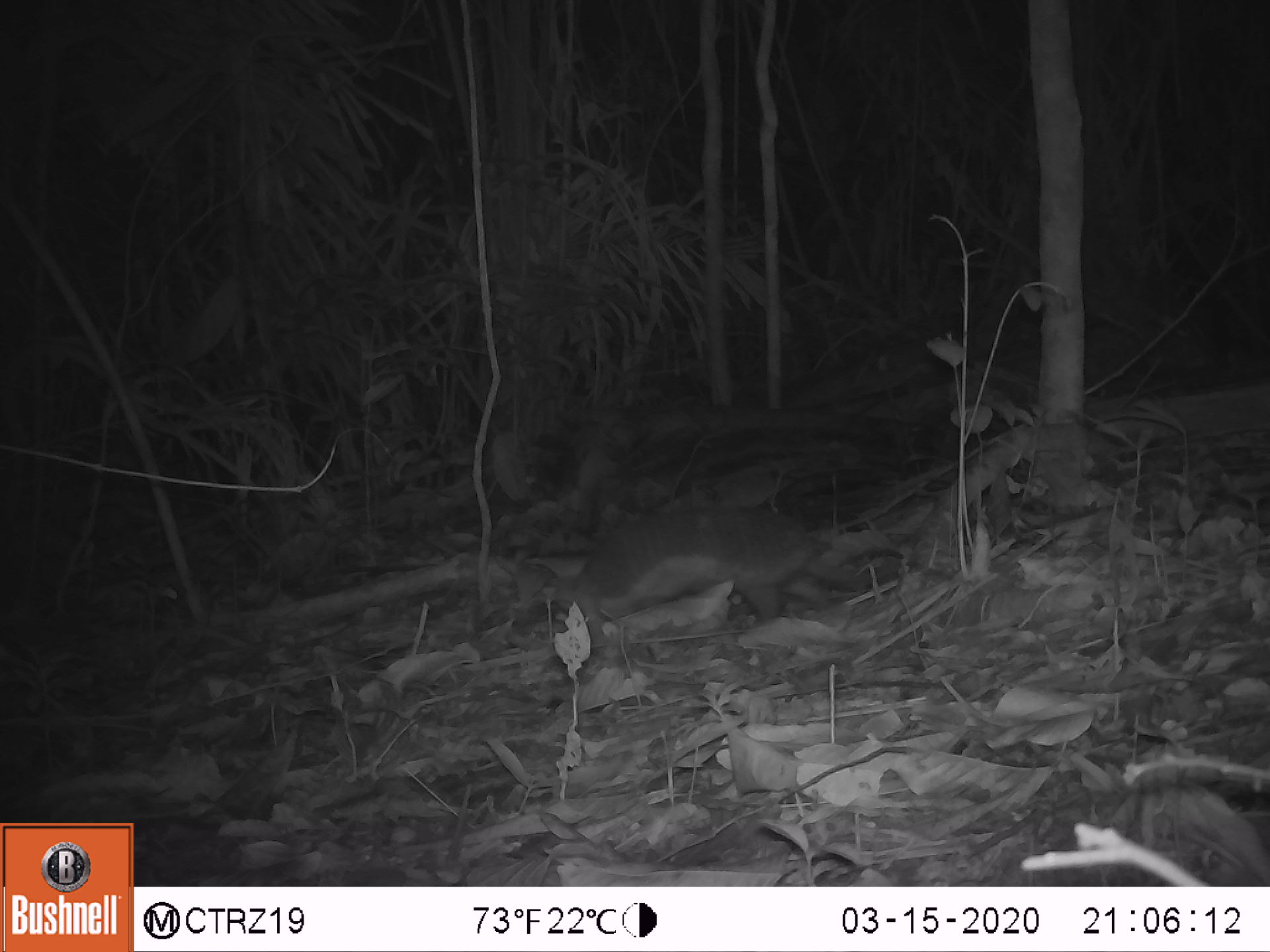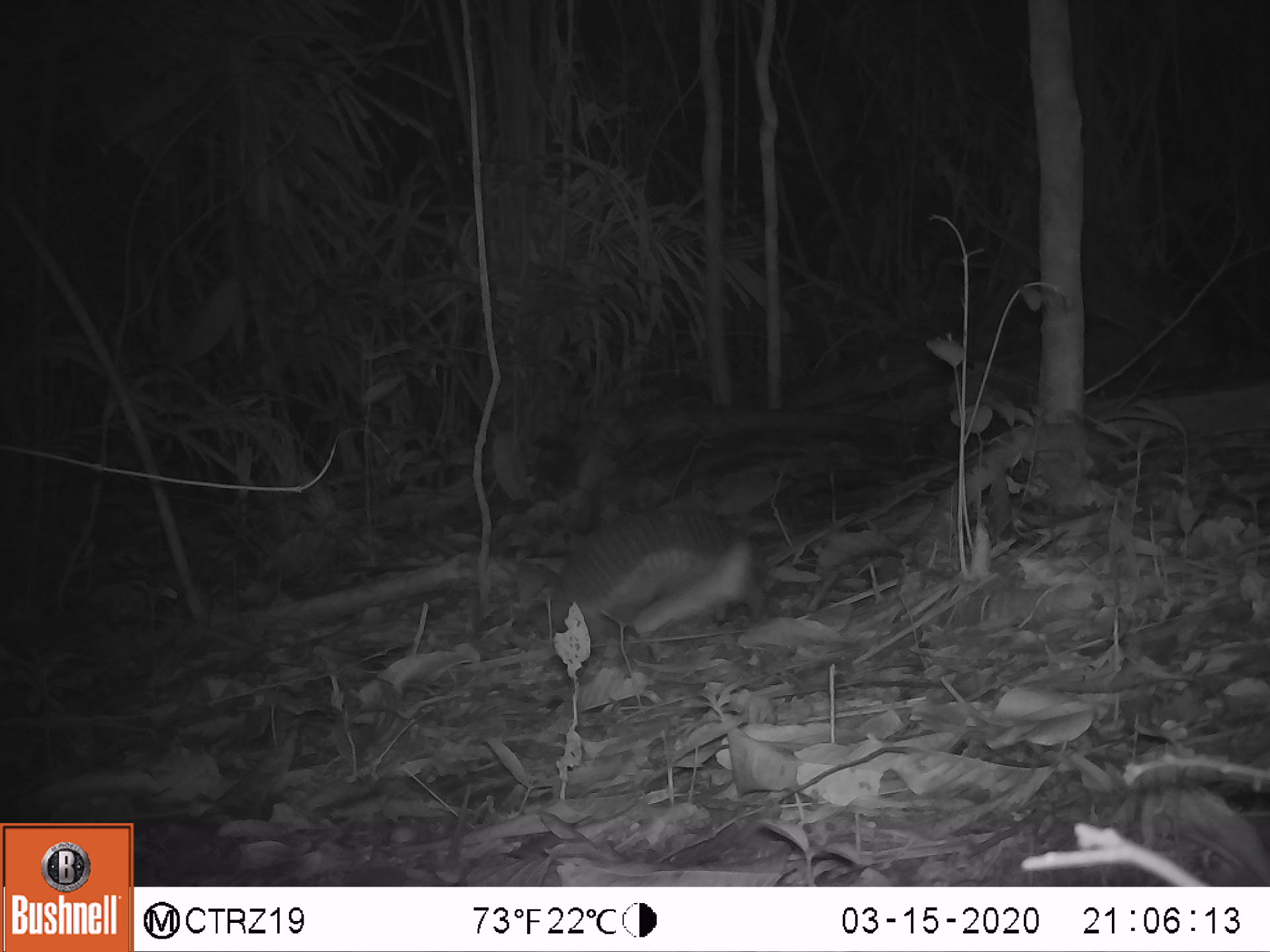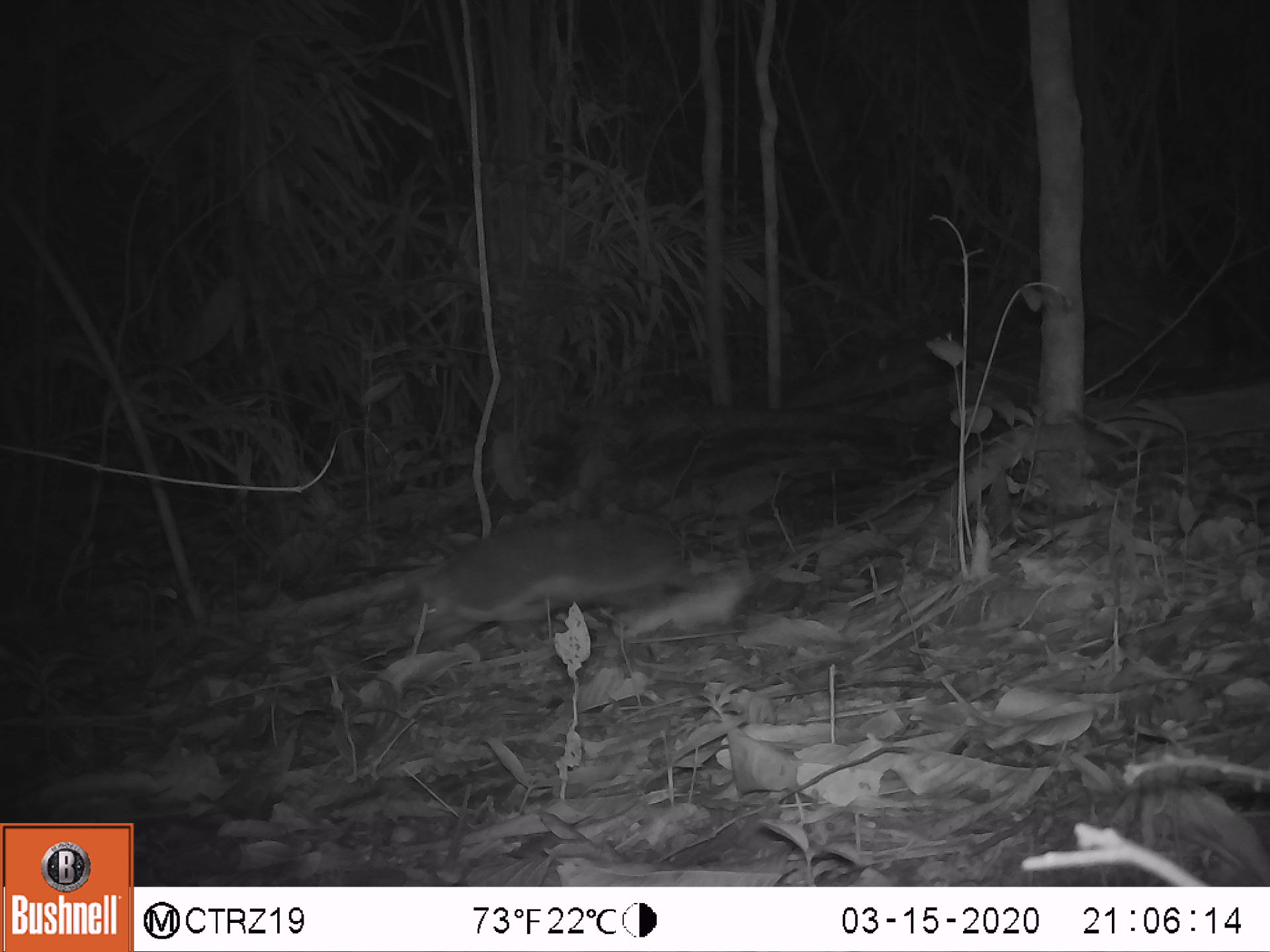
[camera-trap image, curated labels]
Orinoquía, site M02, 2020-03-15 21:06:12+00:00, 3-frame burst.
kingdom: Animalia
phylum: Chordata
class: Mammalia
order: Cingulata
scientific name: Cingulata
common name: armadillo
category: unknown armadillo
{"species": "unknown armadillo (armadillo) (Cingulata)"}